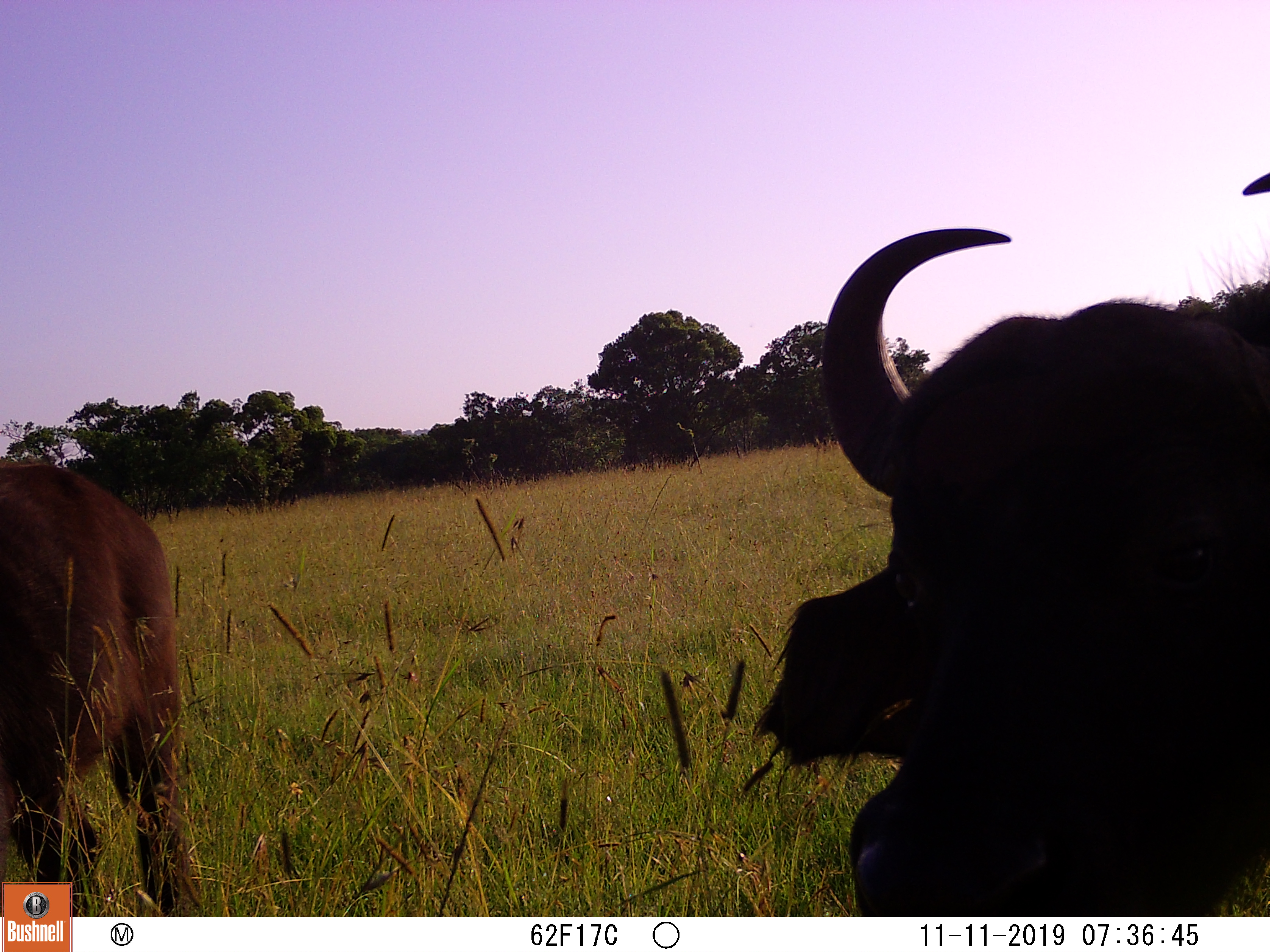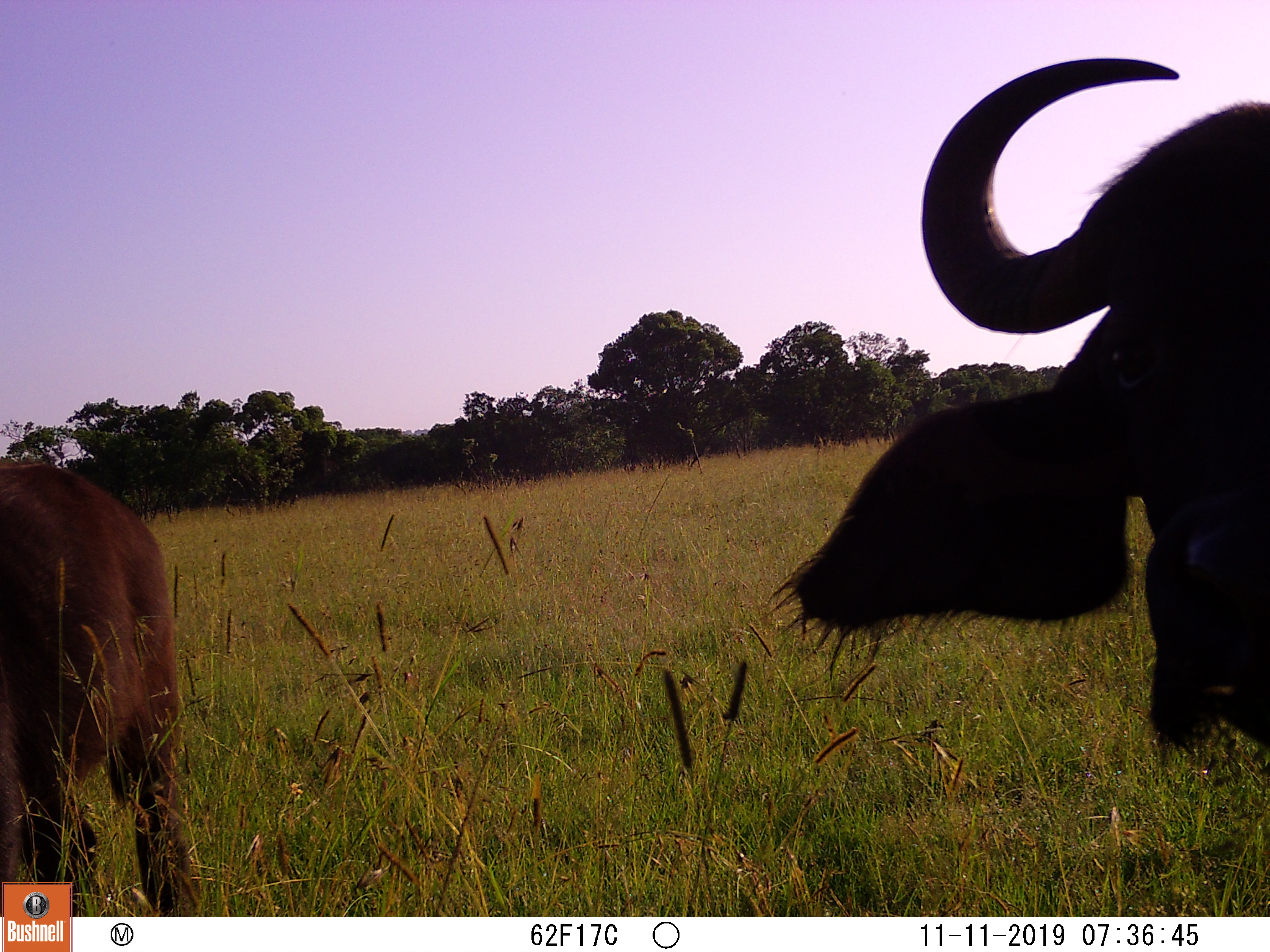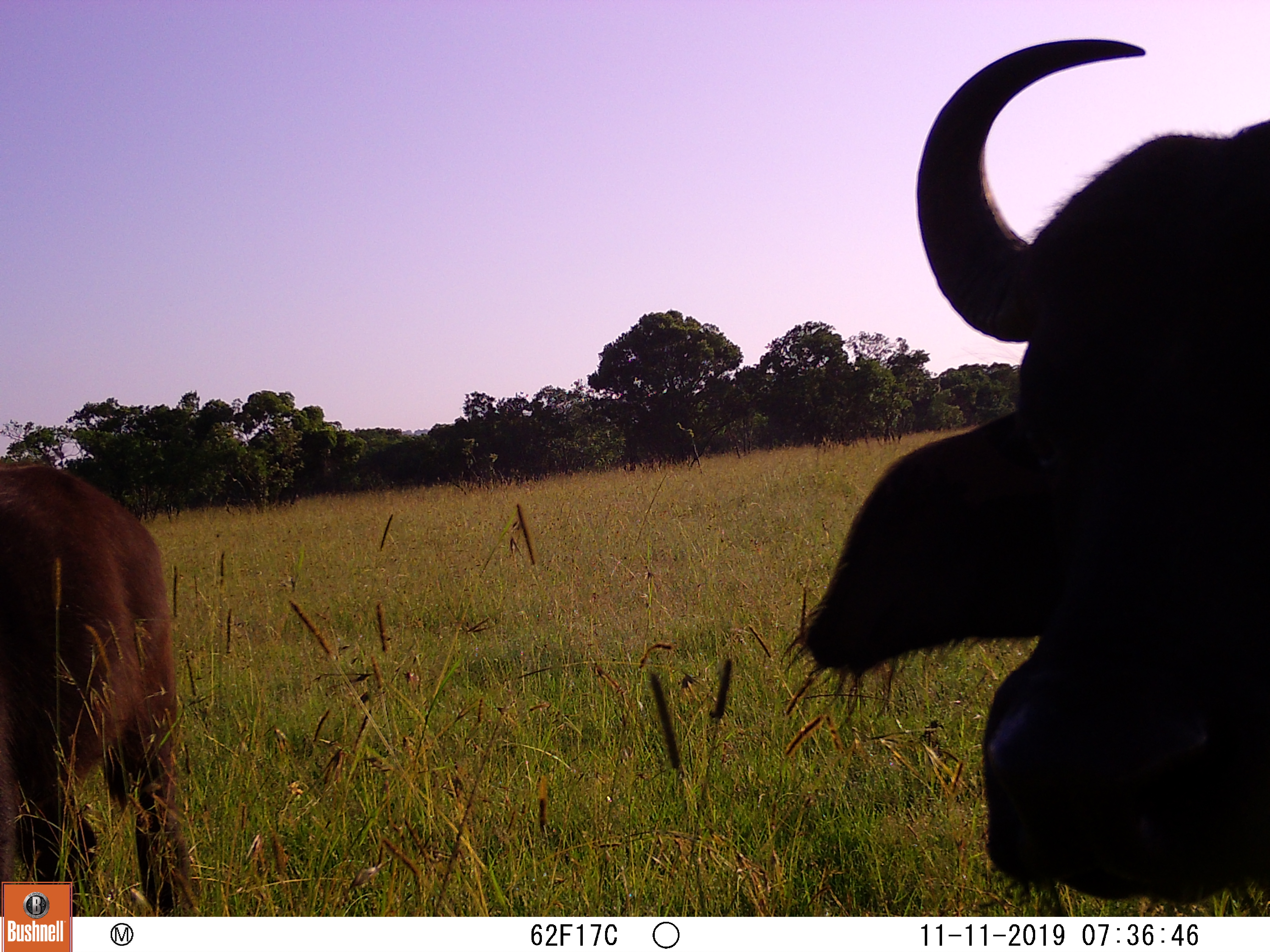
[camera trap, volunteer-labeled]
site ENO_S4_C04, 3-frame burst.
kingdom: Animalia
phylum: Chordata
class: Mammalia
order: Artiodactyla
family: Bovidae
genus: Syncerus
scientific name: Syncerus caffer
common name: african buffalo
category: buffalo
Buffalo (african buffalo) (Syncerus caffer), count 2. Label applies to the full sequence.